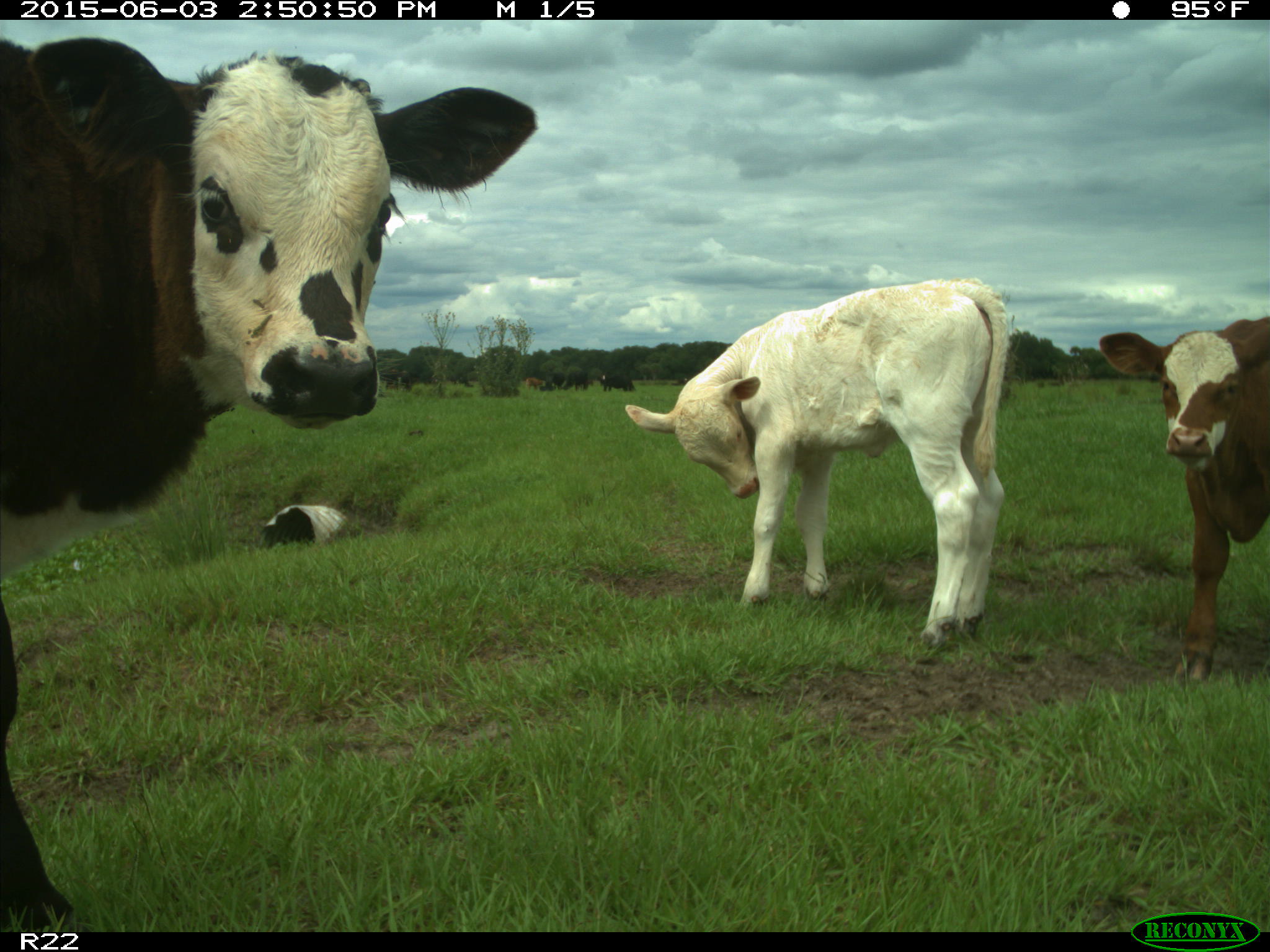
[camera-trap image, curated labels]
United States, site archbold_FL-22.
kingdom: Animalia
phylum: Chordata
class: Mammalia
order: Artiodactyla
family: Bovidae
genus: Bos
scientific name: Bos taurus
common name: domestic cow